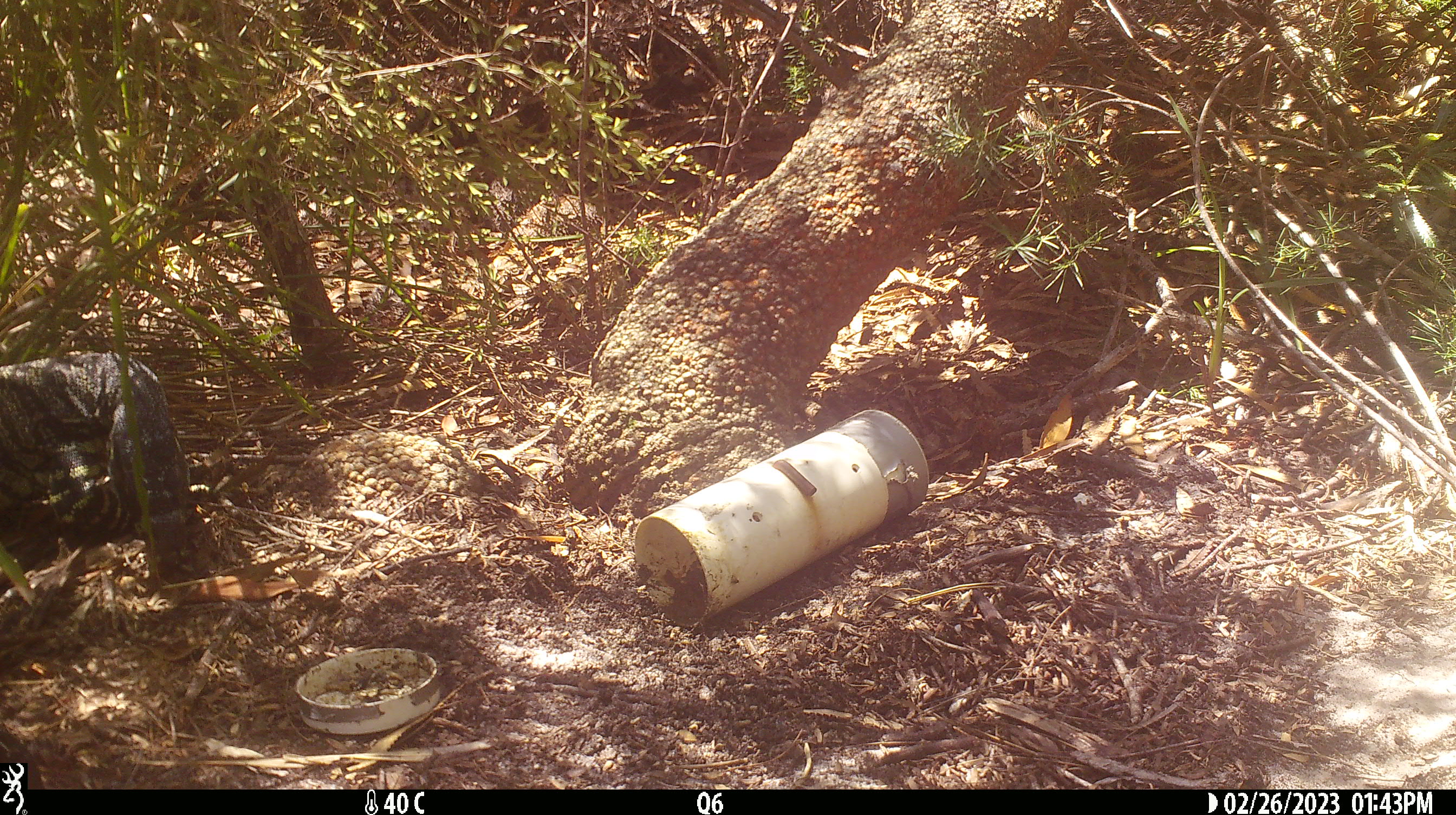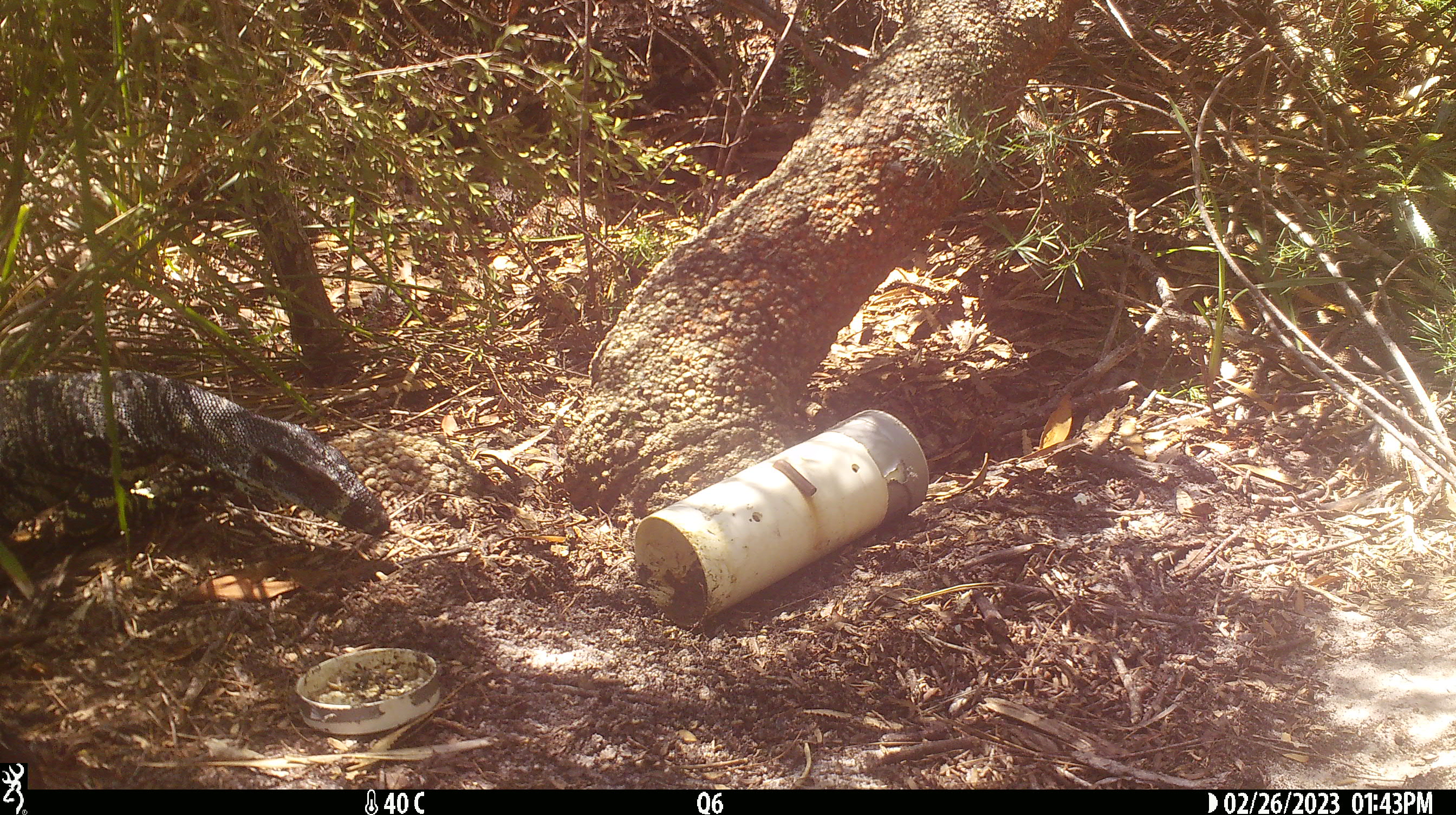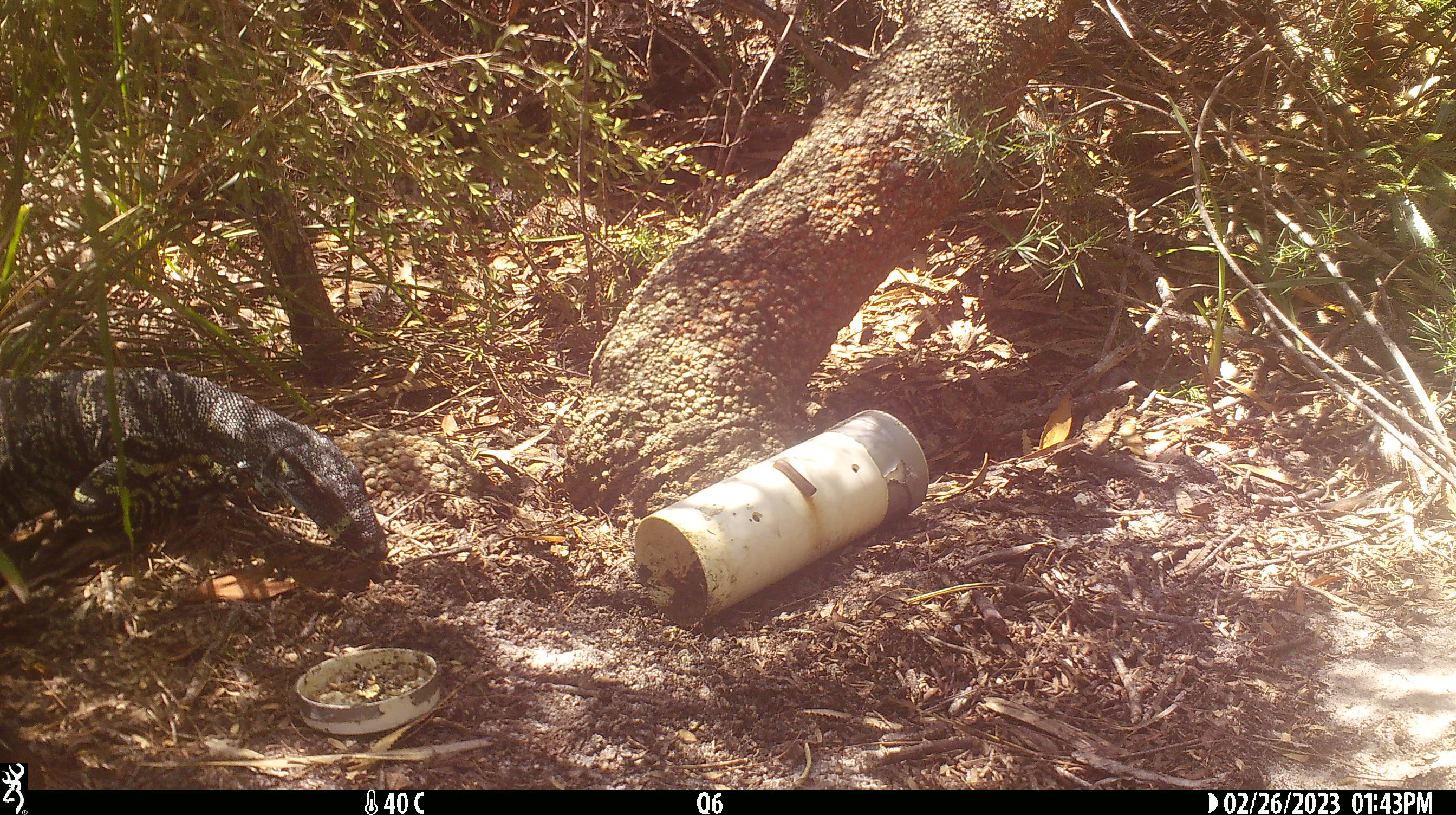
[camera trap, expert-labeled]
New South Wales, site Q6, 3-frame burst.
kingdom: Animalia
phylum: Chordata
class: Reptilia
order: Squamata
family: Varanidae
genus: Varanus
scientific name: Varanus varius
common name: lace monitor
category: goanna